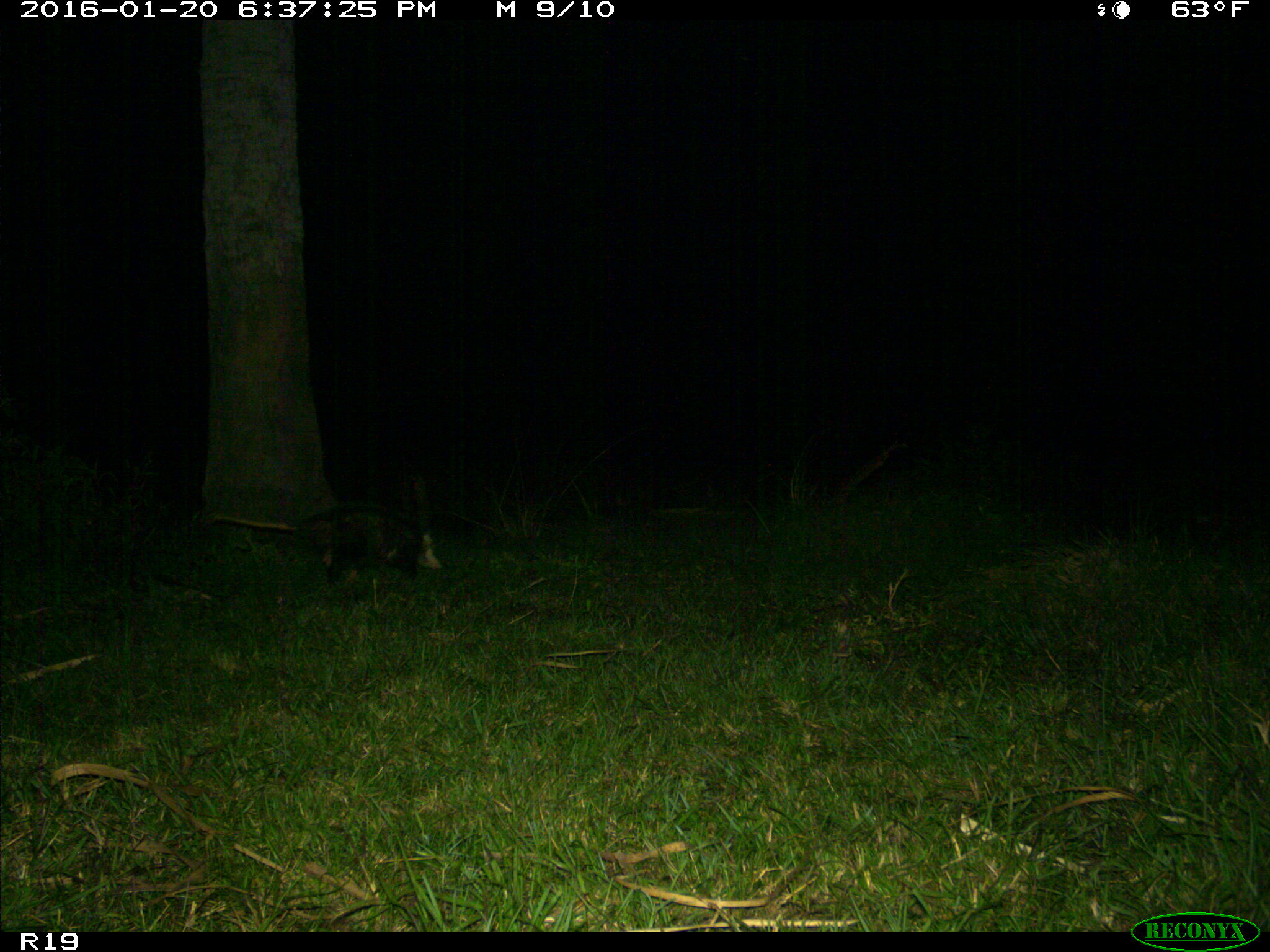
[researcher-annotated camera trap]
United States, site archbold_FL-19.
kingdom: Animalia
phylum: Chordata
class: Mammalia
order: Didelphimorphia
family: Didelphidae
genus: Didelphis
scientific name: Didelphis virginiana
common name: virginia opossum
Didelphis virginiana (virginia opossum).